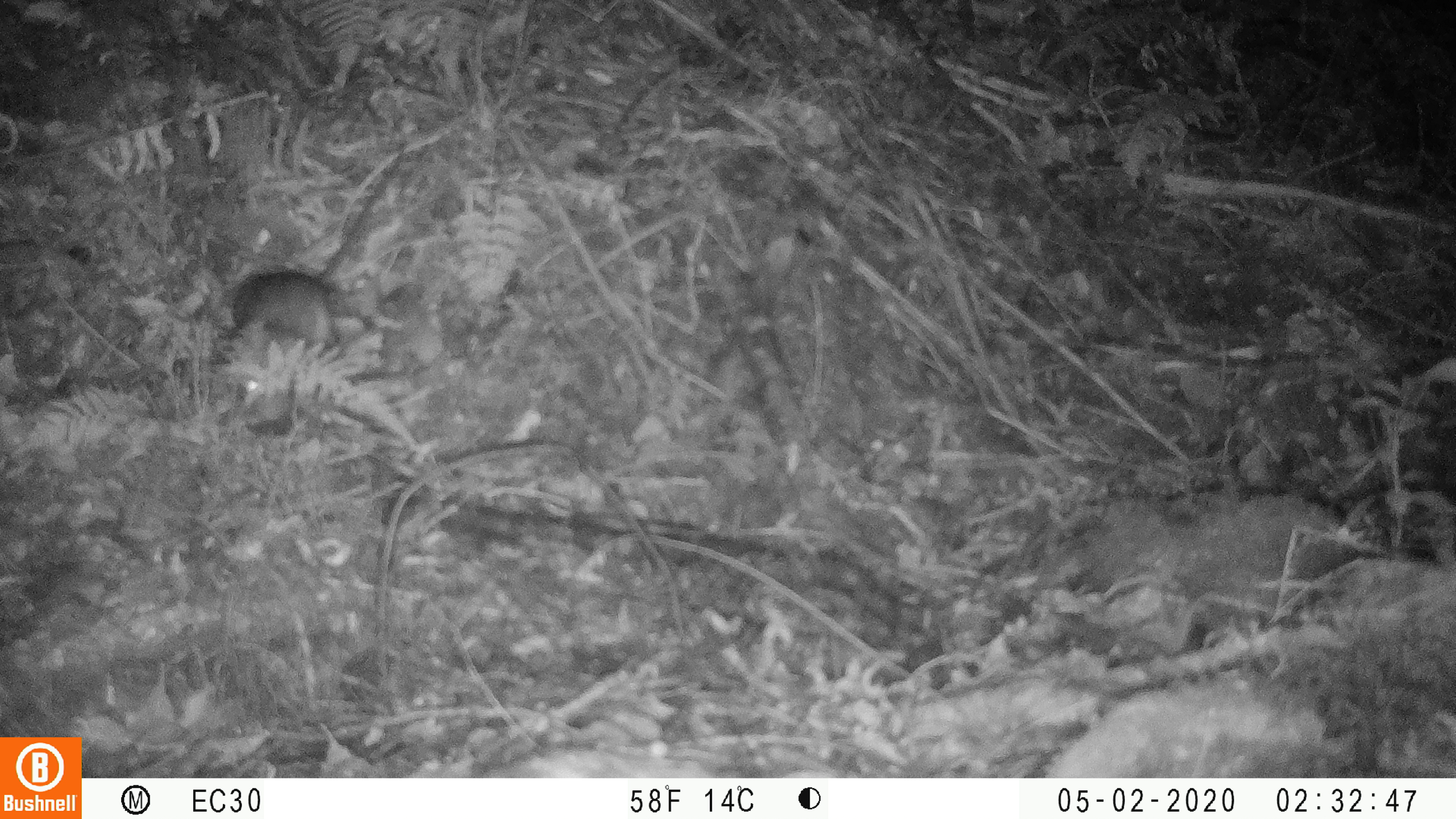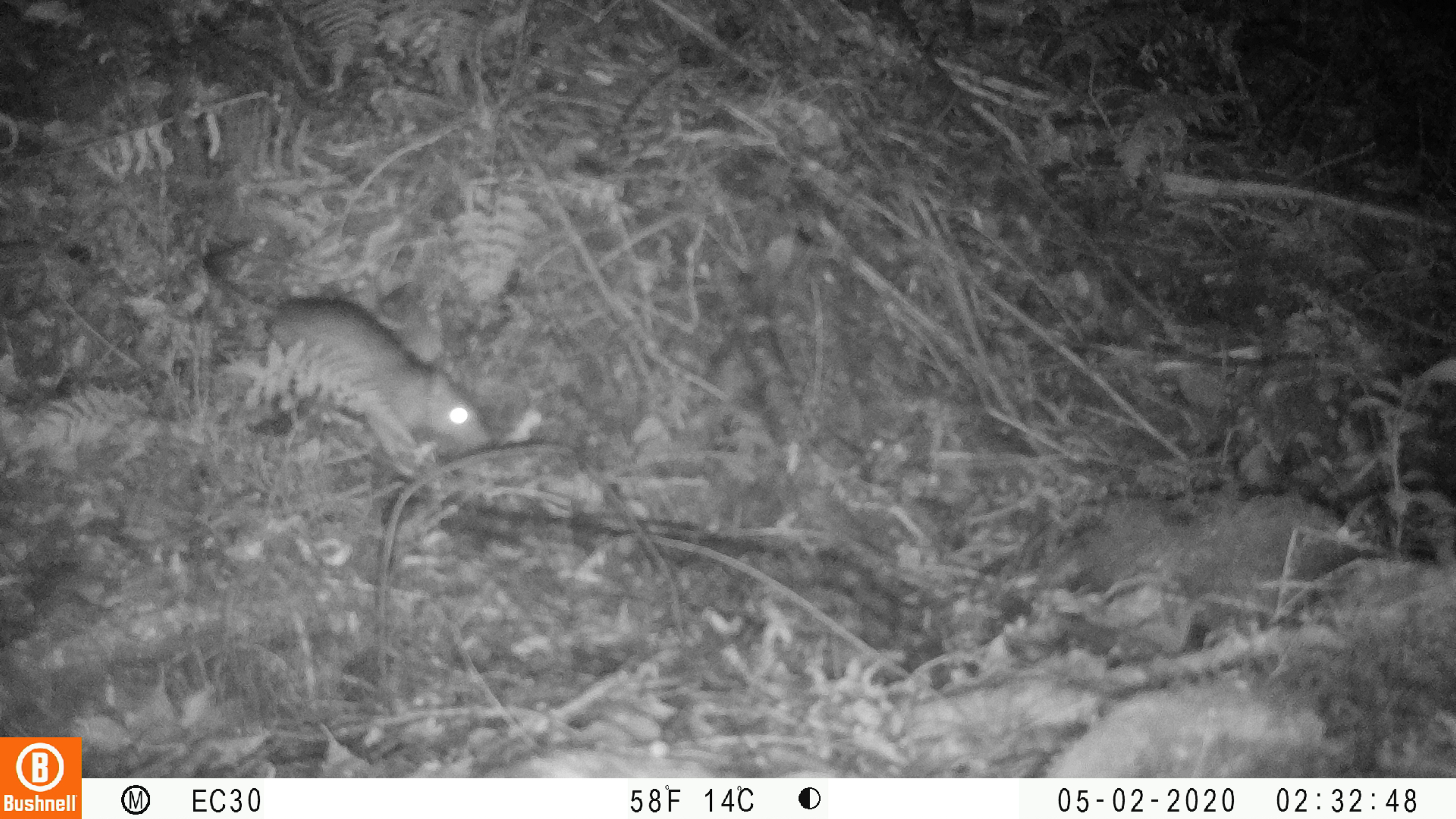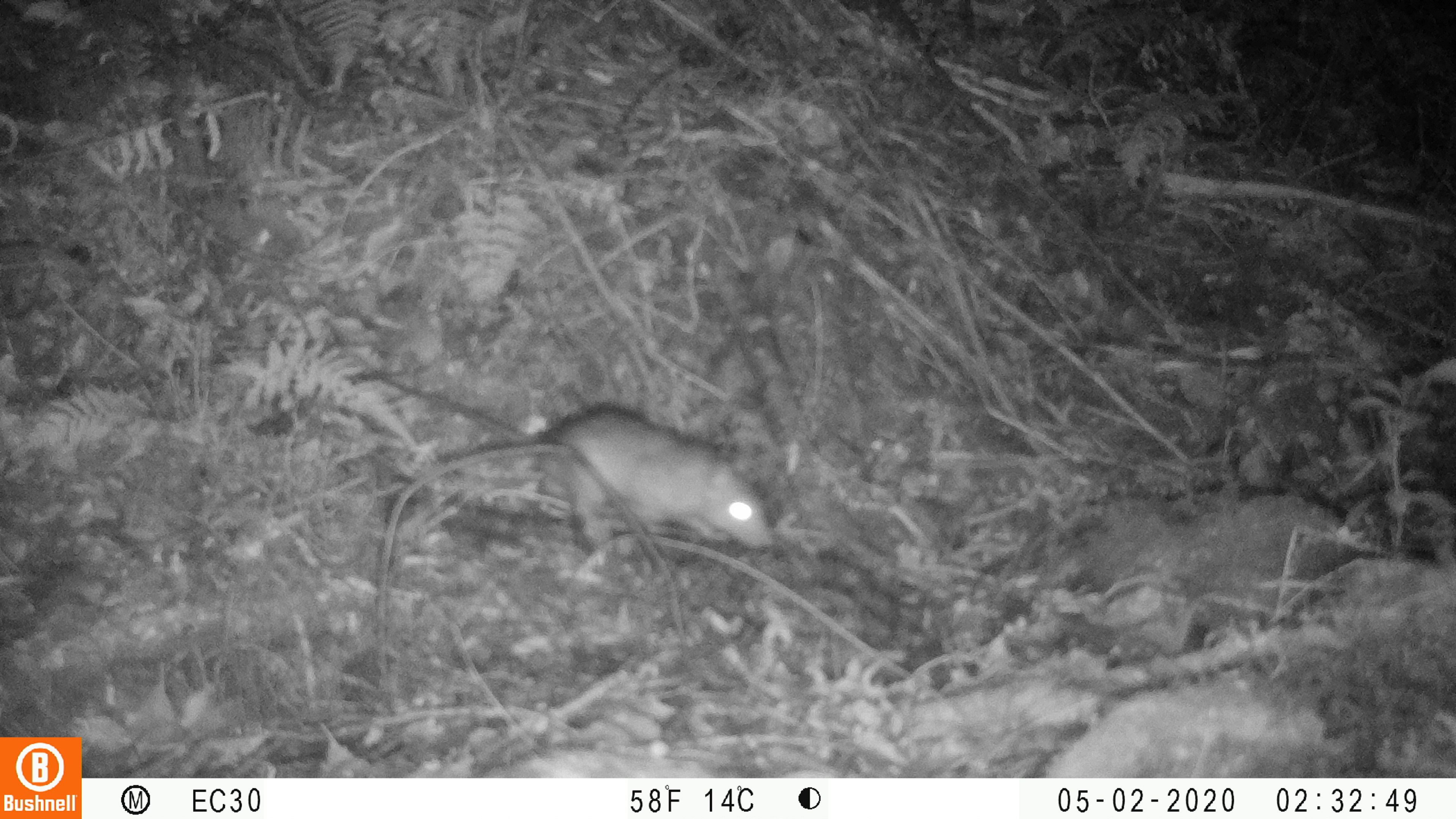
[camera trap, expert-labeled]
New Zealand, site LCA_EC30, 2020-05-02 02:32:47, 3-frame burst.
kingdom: Animalia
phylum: Chordata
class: Mammalia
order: Rodentia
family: Muridae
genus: Rattus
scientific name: Rattus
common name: rat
Rat (Rattus).